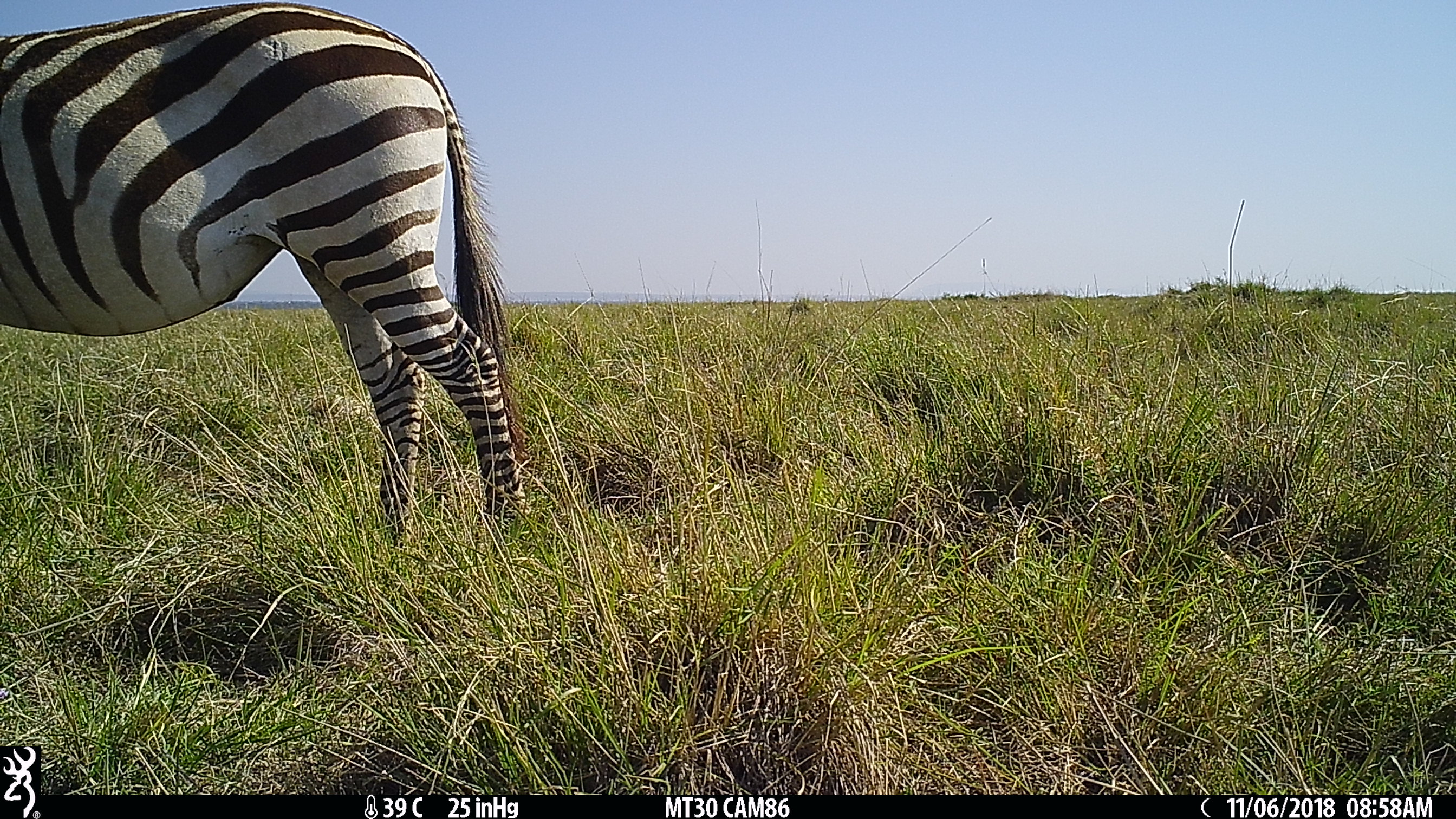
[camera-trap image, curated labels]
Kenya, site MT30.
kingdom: Animalia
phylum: Chordata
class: Mammalia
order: Perissodactyla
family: Equidae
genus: Equus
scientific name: Equus quagga burchellii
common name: burchell's zebra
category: zebra